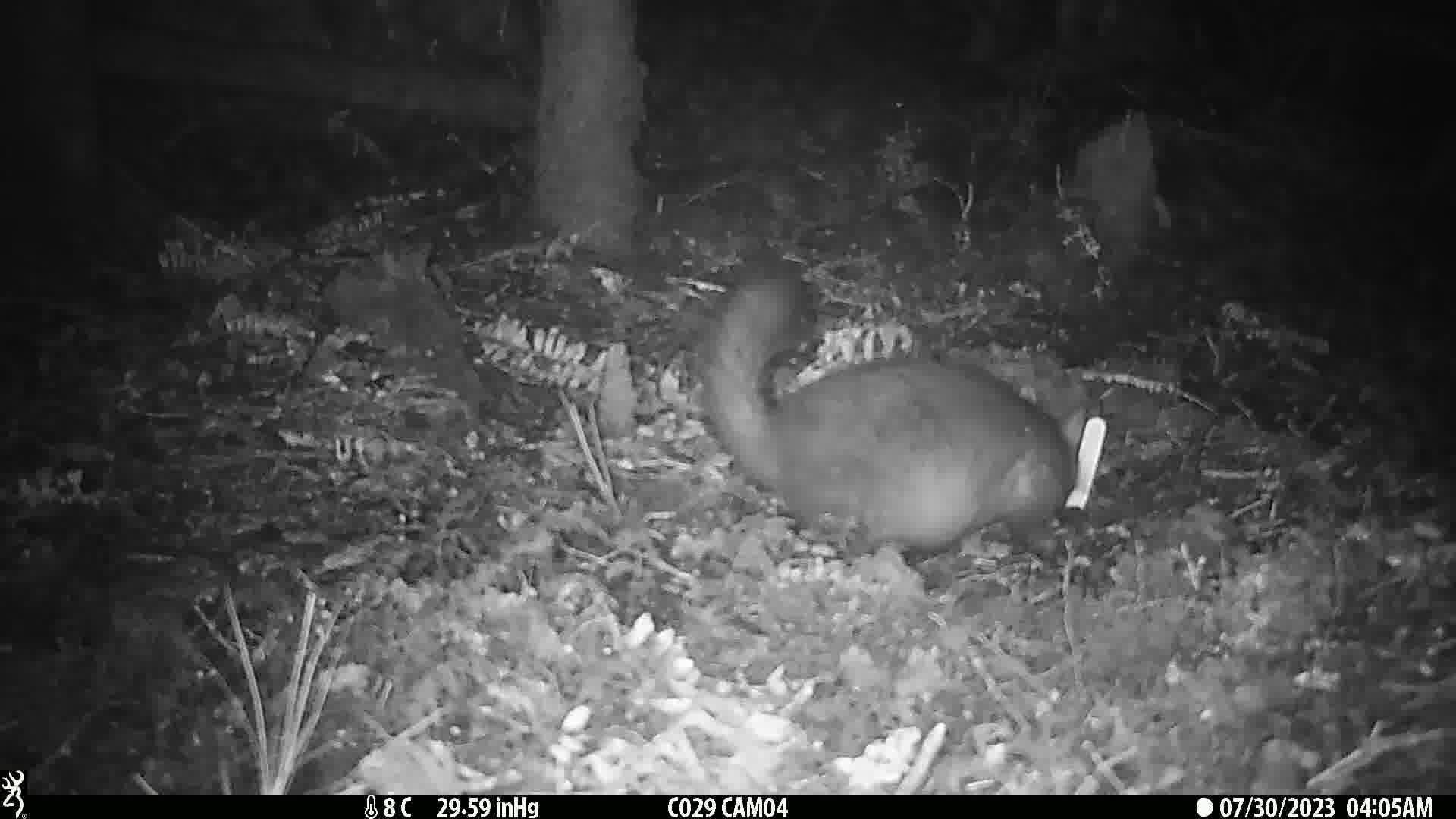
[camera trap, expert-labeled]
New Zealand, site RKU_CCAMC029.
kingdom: Animalia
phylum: Chordata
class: Mammalia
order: Diprotodontia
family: Phalangeridae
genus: Trichosurus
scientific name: Trichosurus vulpecula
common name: common brushtail possum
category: possum